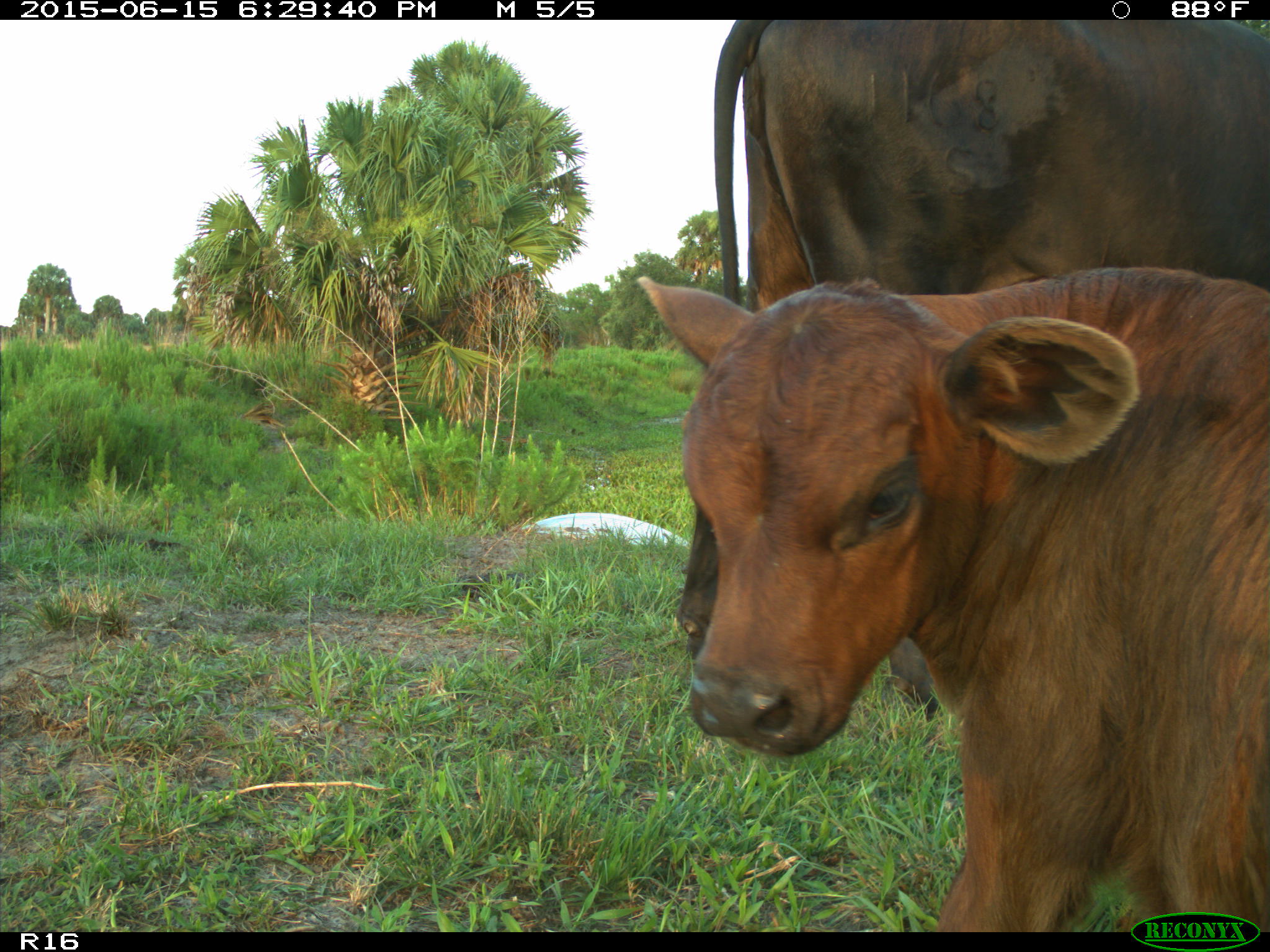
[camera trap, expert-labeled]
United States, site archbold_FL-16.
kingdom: Animalia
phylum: Chordata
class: Mammalia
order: Artiodactyla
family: Bovidae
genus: Bos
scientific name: Bos taurus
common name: domestic cow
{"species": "Bos taurus (domestic cow)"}